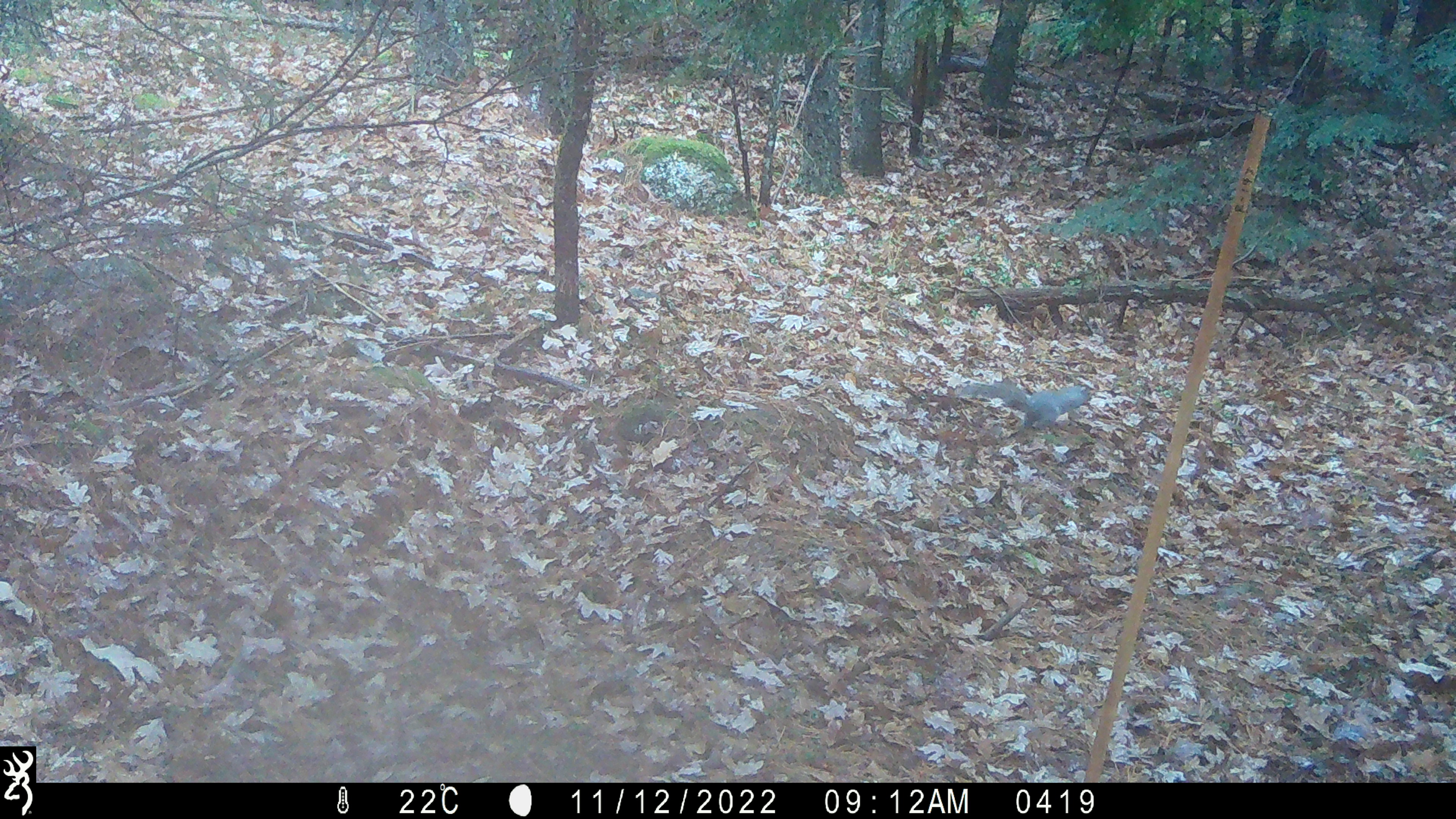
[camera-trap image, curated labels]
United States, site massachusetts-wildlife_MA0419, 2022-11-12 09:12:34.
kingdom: Animalia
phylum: Chordata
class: Mammalia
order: Rodentia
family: Sciuridae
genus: Sciurus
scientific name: Sciurus carolinensis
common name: gray squirrel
Gray squirrel (Sciurus carolinensis).